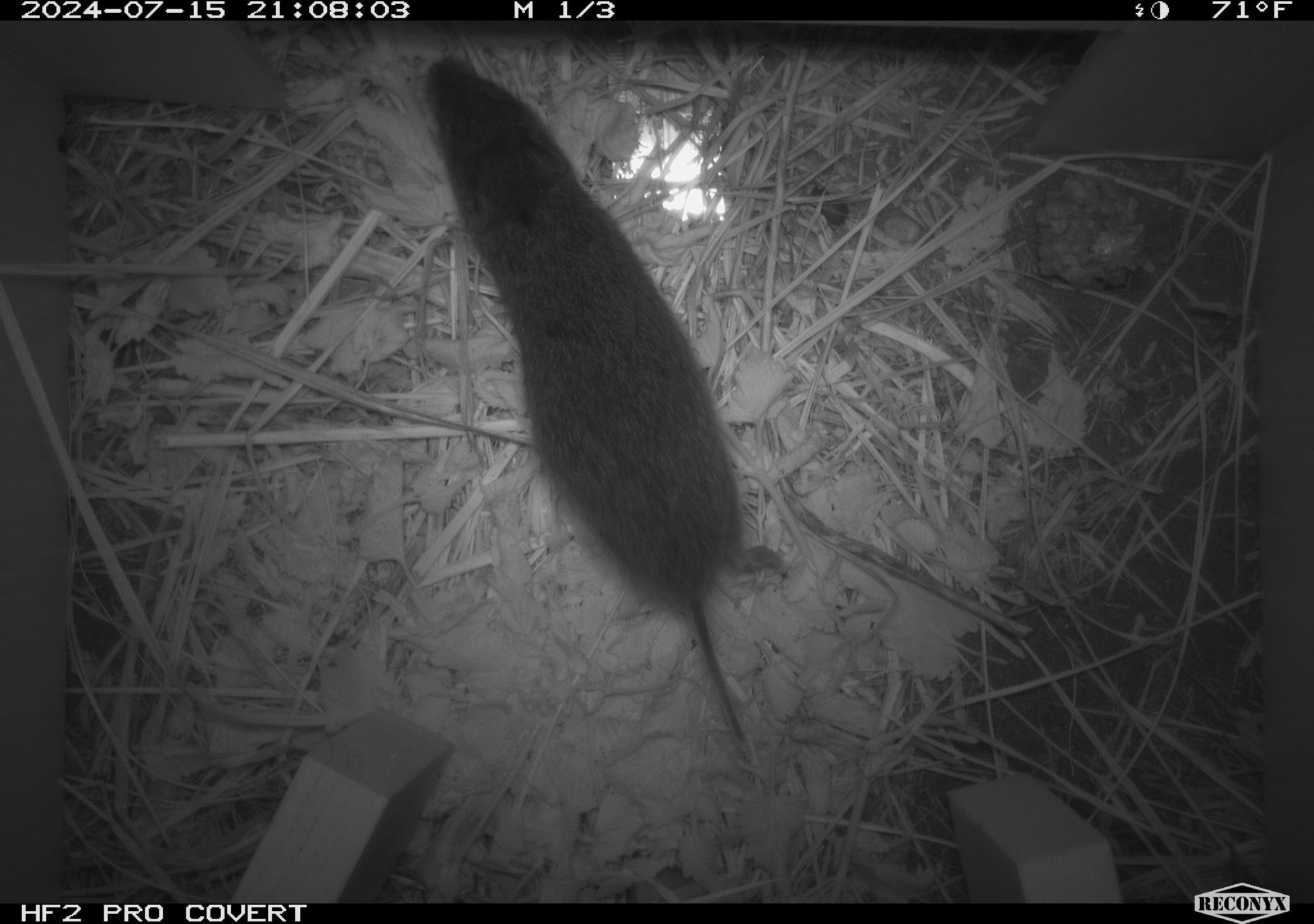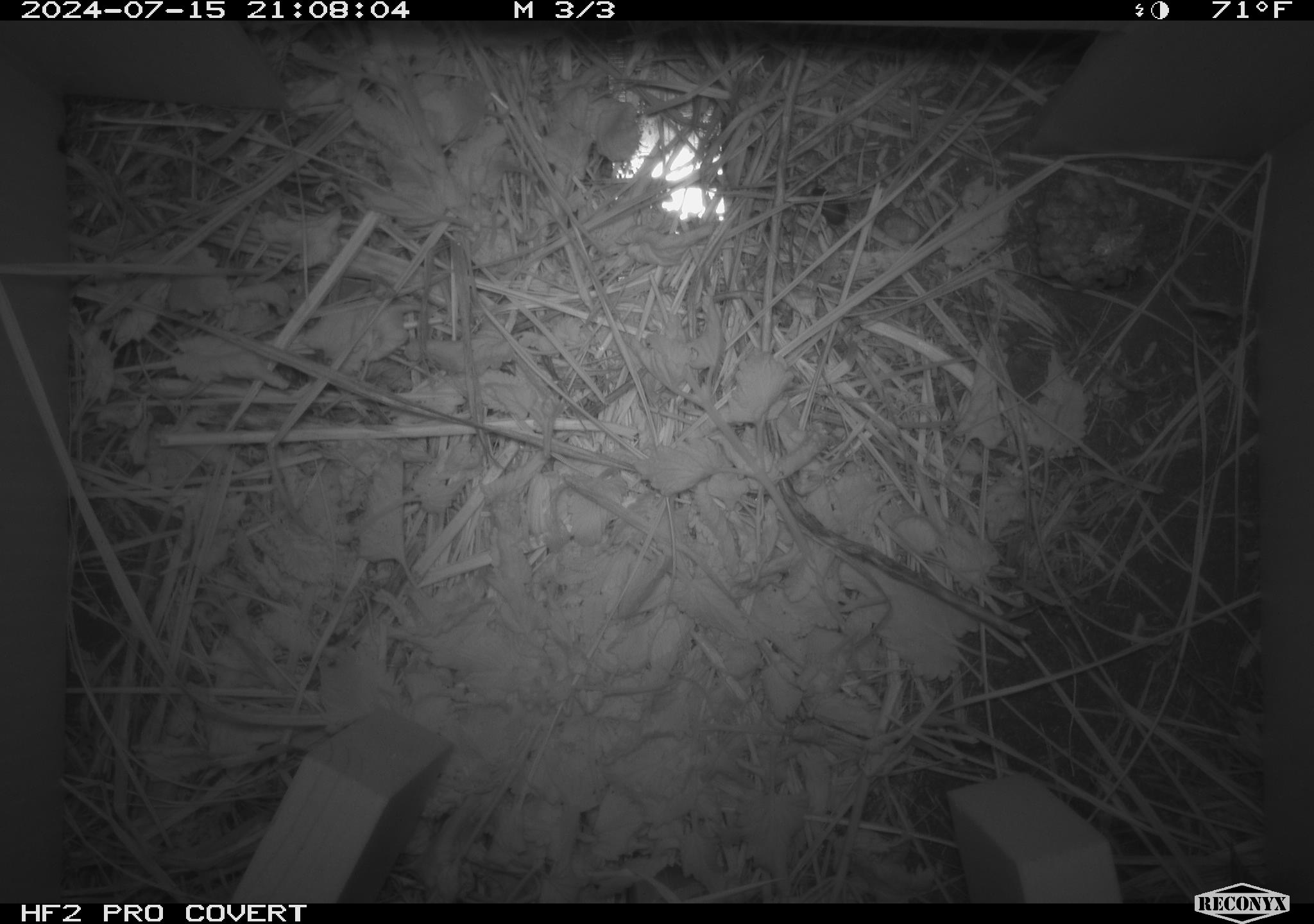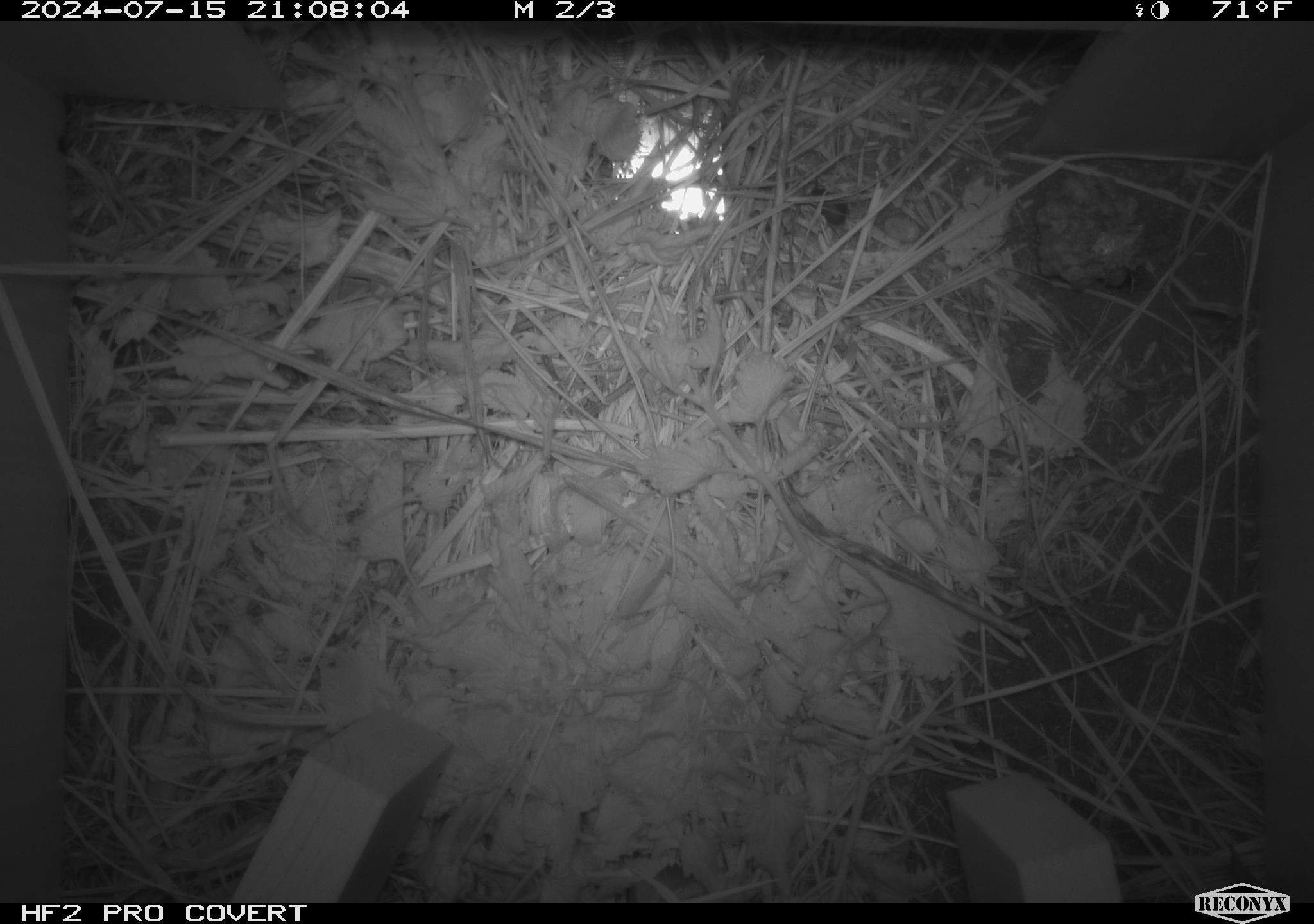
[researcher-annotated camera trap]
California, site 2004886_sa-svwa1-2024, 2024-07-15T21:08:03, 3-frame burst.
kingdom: Animalia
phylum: Chordata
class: Mammalia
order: Rodentia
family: Cricetidae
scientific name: Arvicolinae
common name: voles, lemmings, and muskrats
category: arvicolinae subfamily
Arvicolinae subfamily (voles, lemmings, and muskrats) (Arvicolinae).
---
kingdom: Animalia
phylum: Arthropoda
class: Insecta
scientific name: Insecta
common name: insect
Insect (Insecta).